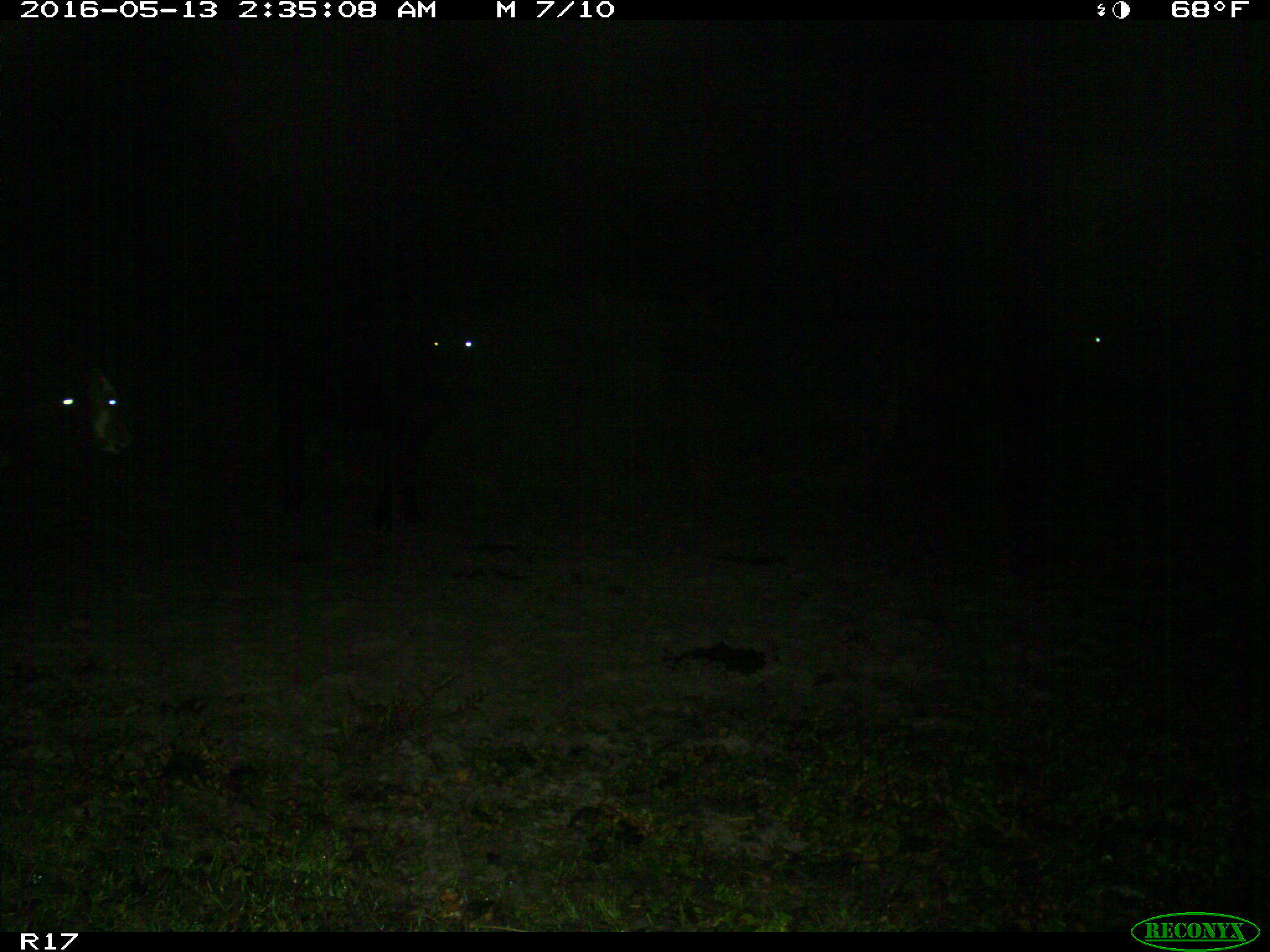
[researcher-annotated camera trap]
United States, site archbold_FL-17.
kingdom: Animalia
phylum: Chordata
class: Mammalia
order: Artiodactyla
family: Bovidae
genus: Bos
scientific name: Bos taurus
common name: domestic cow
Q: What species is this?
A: Bos taurus (domestic cow).